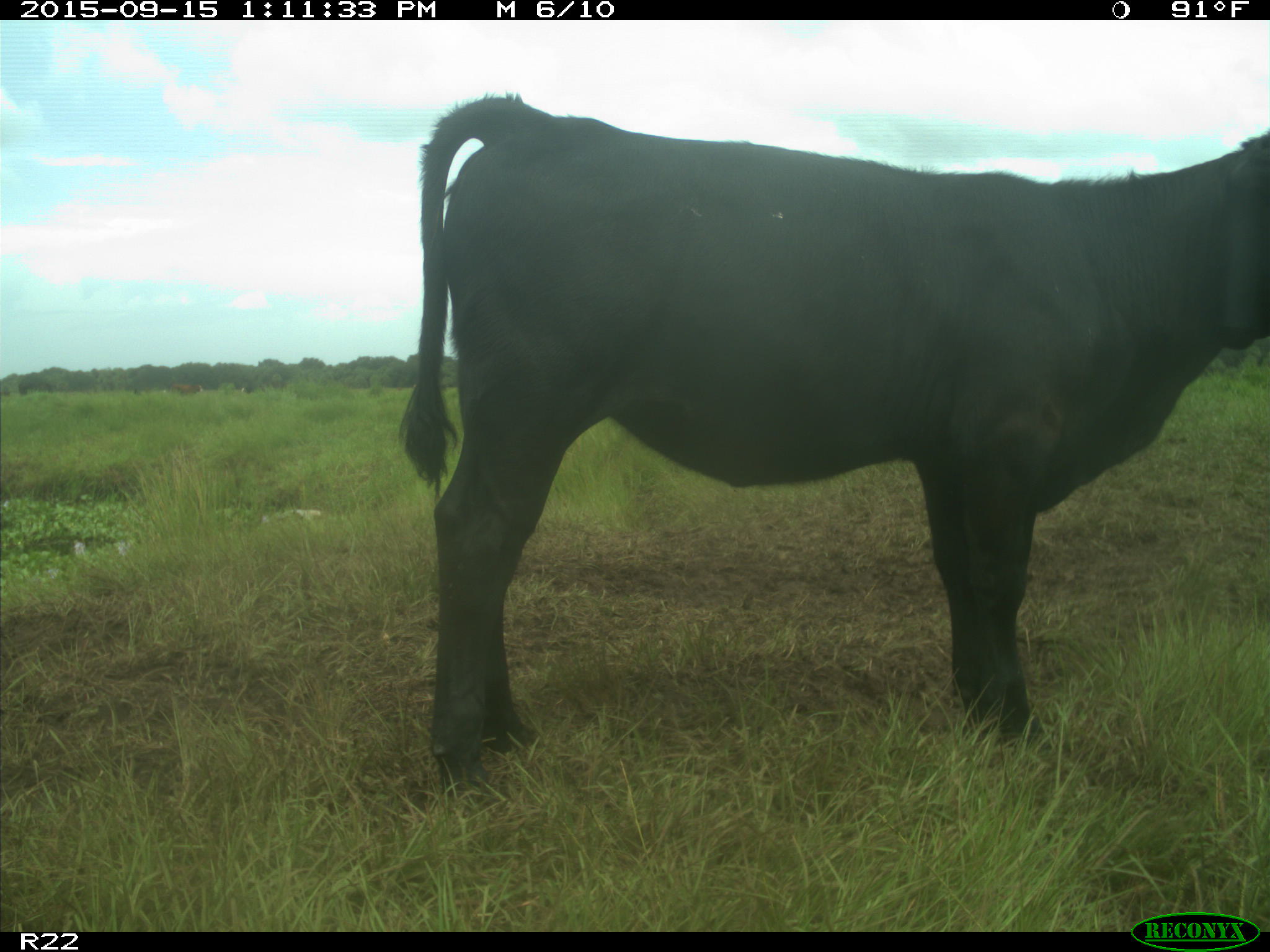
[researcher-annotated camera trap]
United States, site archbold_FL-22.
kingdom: Animalia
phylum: Chordata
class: Mammalia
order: Artiodactyla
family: Bovidae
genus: Bos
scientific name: Bos taurus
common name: domestic cow